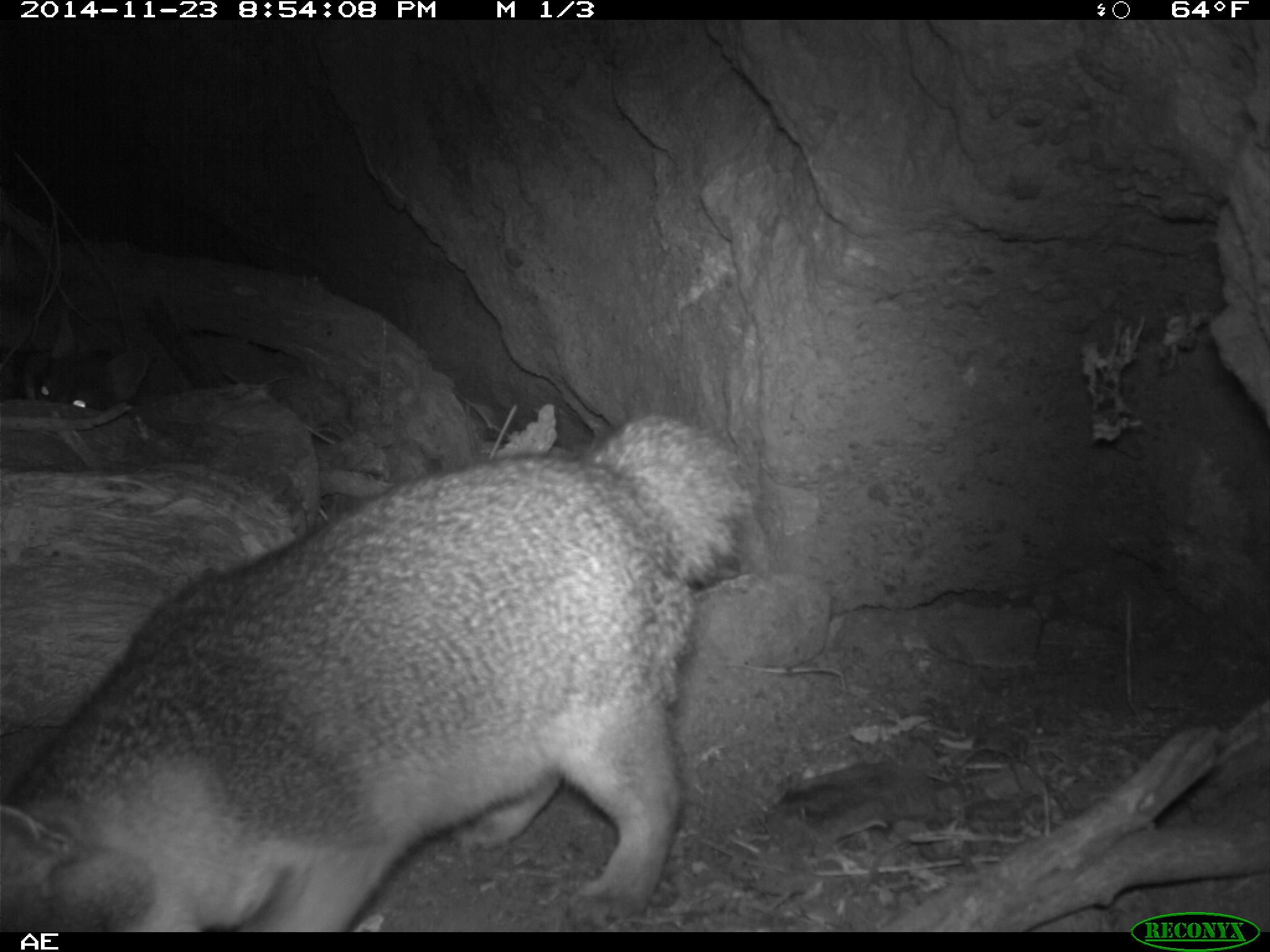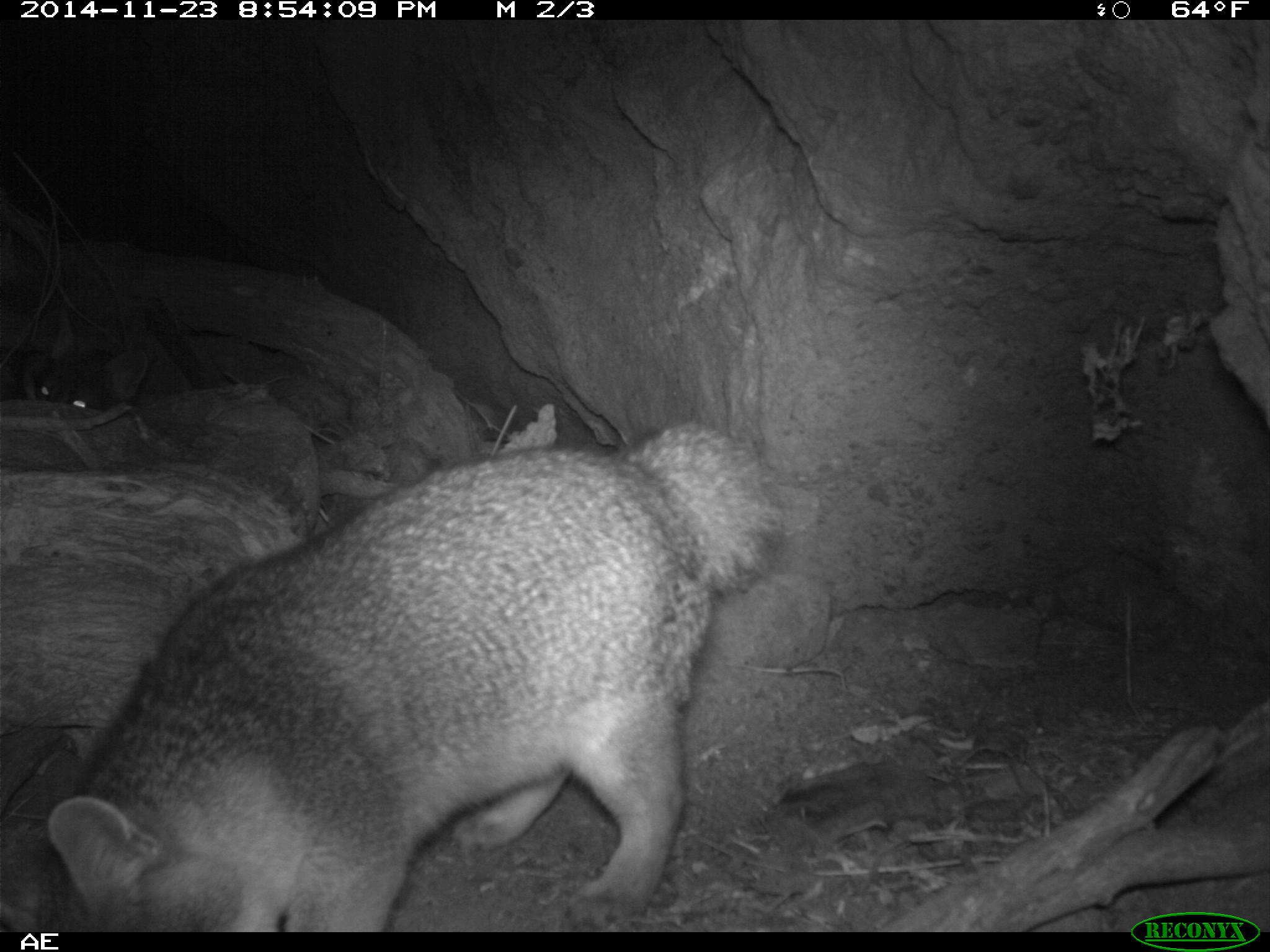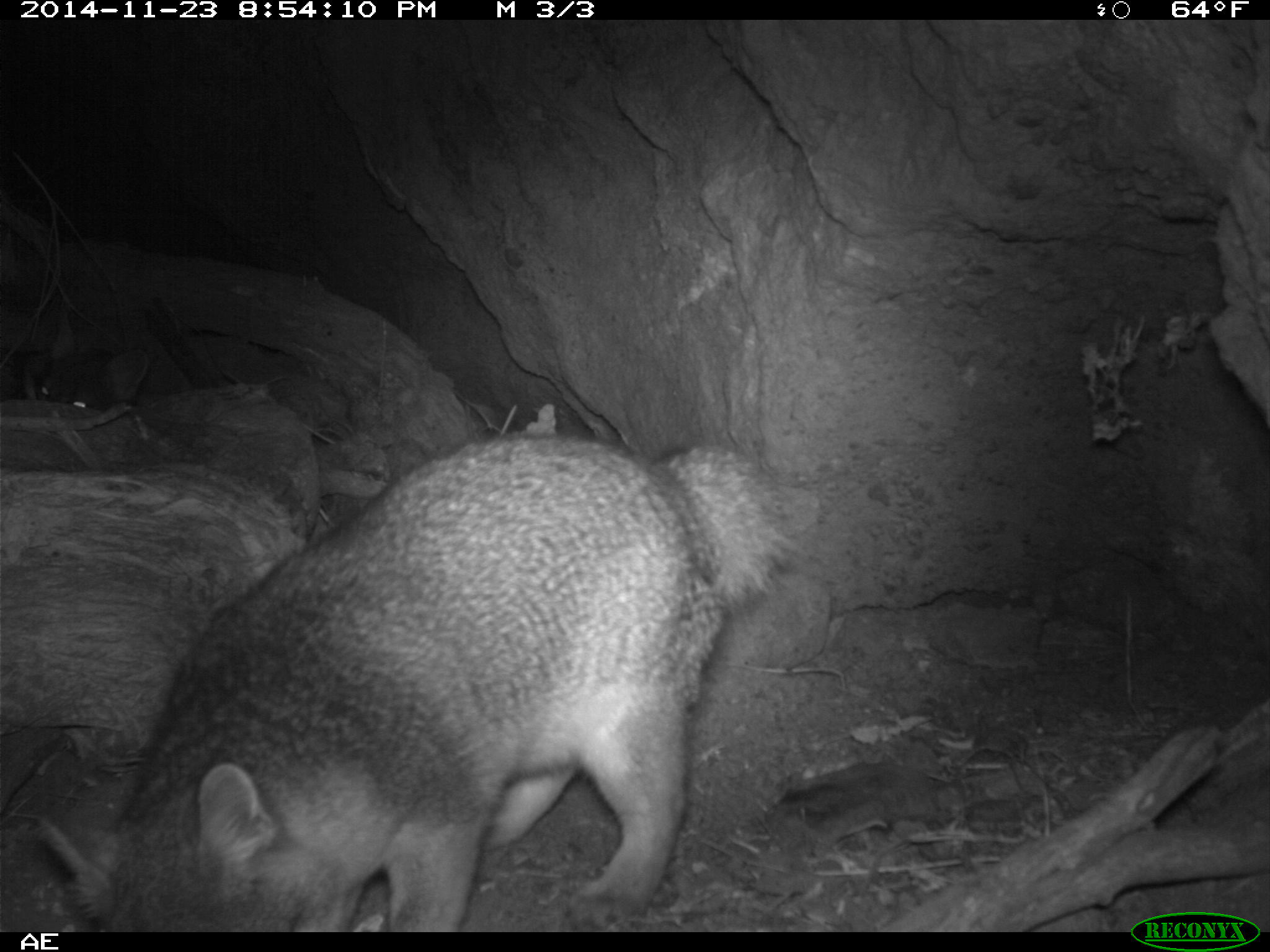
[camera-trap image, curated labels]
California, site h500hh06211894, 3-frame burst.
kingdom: Animalia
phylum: Chordata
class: Mammalia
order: Carnivora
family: Canidae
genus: Urocyon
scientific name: Urocyon littoralis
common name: island fox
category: fox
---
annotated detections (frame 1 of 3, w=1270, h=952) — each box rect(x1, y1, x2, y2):
fox: rect(0, 409, 761, 930)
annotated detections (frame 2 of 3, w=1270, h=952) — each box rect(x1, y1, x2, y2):
fox: rect(47, 421, 783, 932); rect(31, 315, 153, 412)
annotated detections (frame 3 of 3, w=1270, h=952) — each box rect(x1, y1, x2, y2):
fox: rect(40, 433, 811, 933)